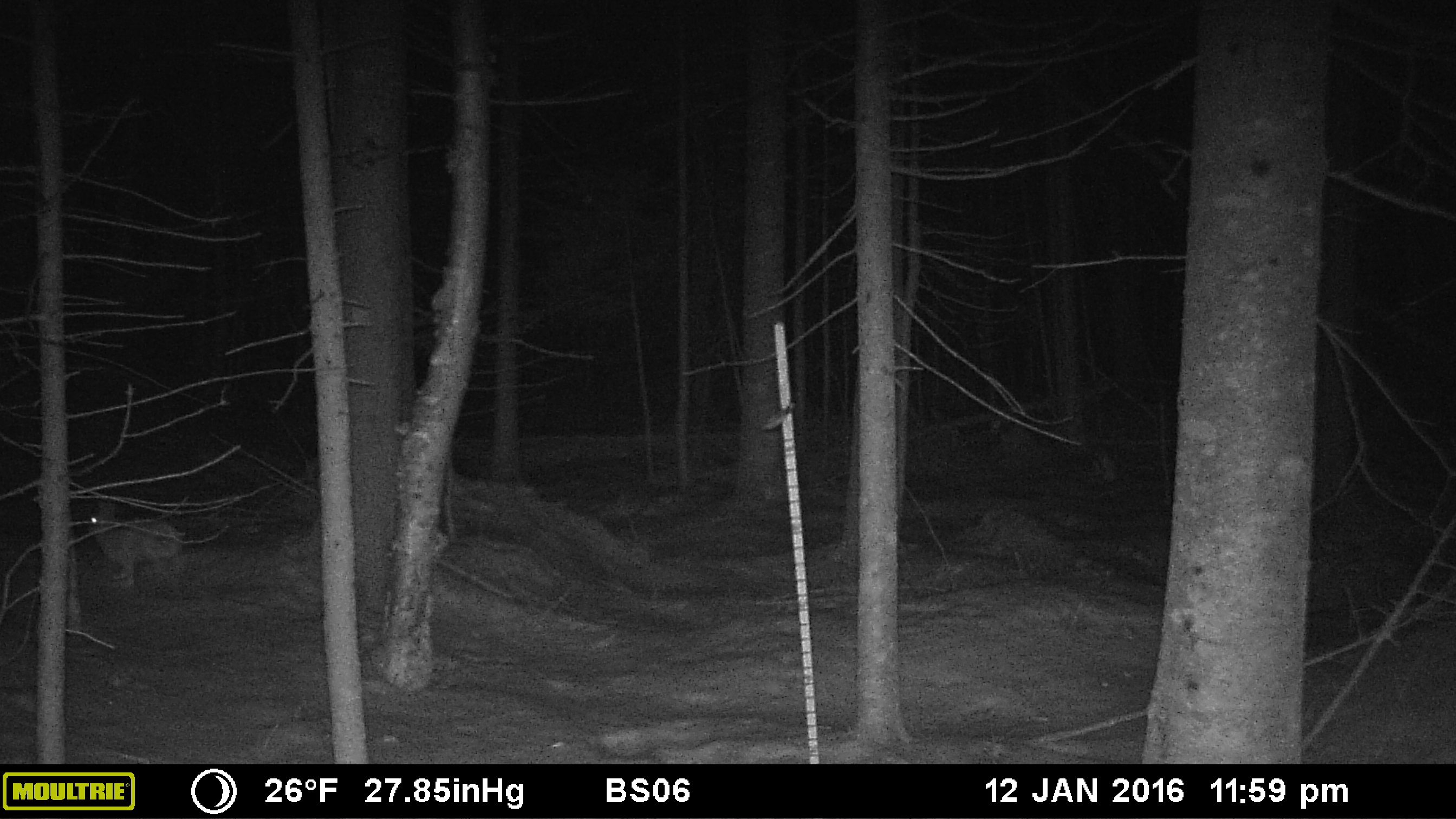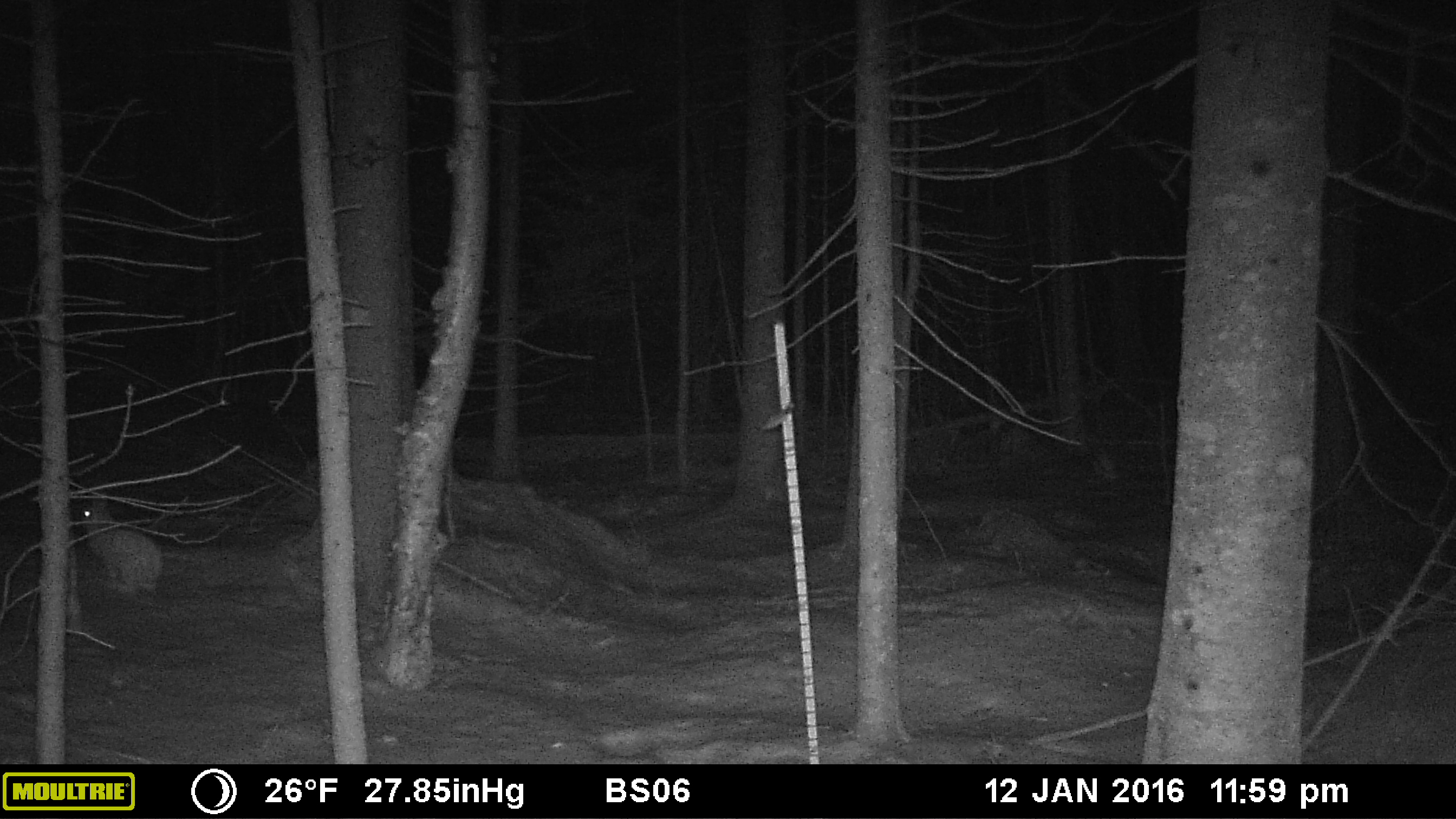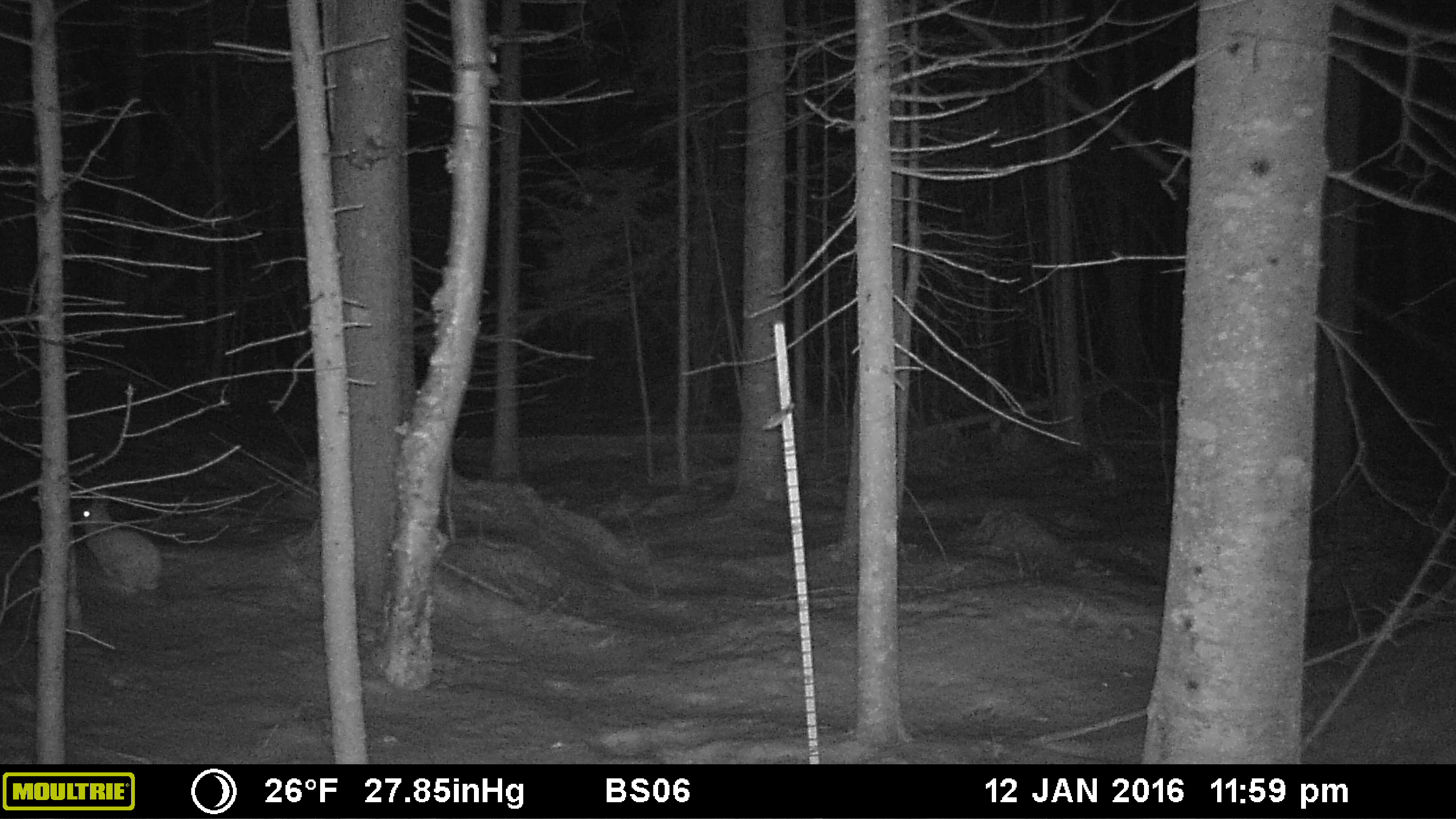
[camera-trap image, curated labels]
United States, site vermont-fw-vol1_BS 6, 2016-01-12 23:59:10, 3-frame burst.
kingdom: Animalia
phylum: Chordata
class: Mammalia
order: Lagomorpha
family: Leporidae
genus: Lepus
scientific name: Lepus americanus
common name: snowshoe hare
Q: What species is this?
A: Snowshoe hare (Lepus americanus).